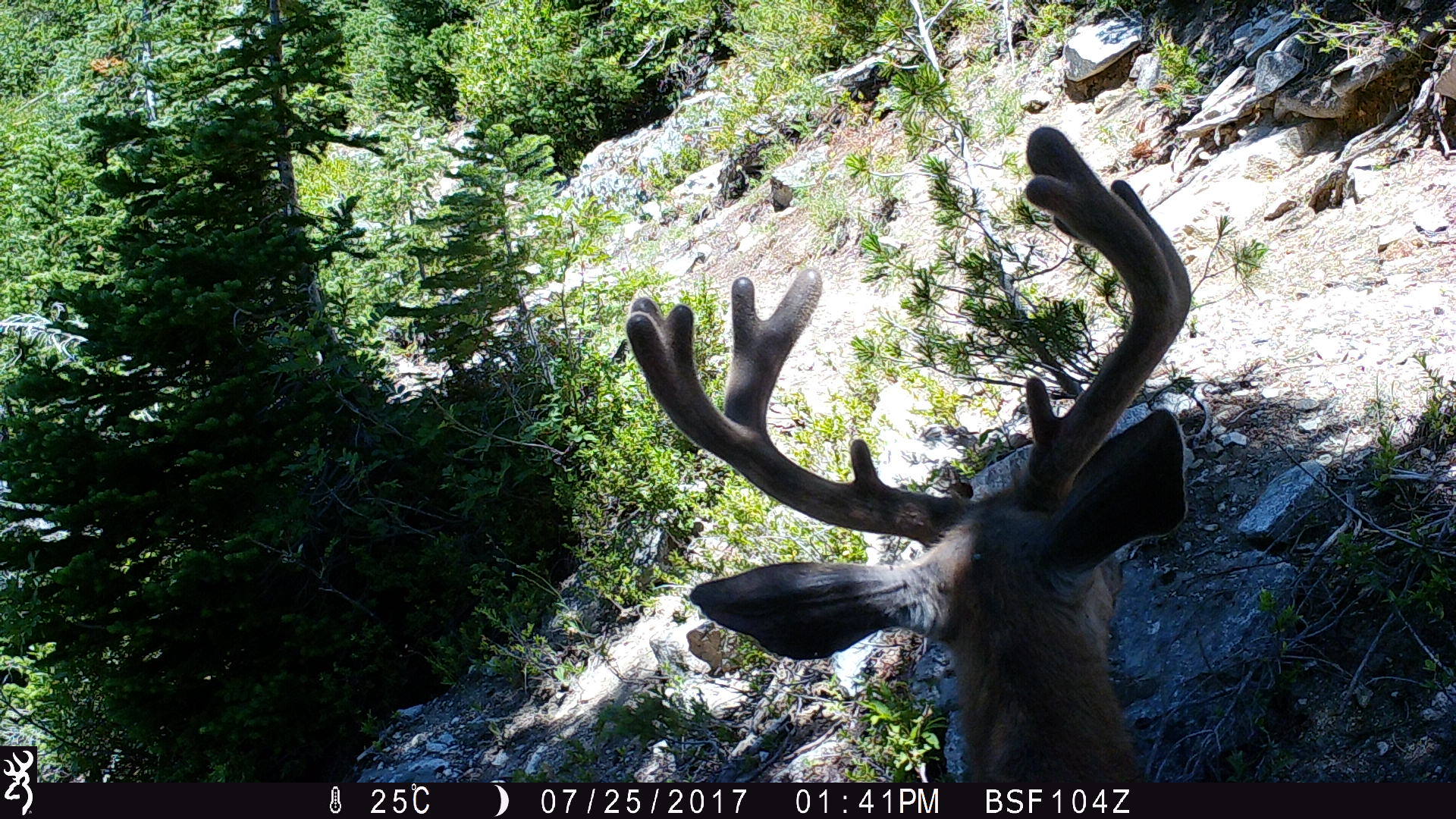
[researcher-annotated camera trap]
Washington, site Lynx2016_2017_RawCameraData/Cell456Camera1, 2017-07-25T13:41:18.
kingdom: Animalia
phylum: Chordata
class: Mammalia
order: Artiodactyla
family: Cervidae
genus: Odocoileus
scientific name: Odocoileus hemionus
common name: mule deer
Odocoileus hemionus (mule deer). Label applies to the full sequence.